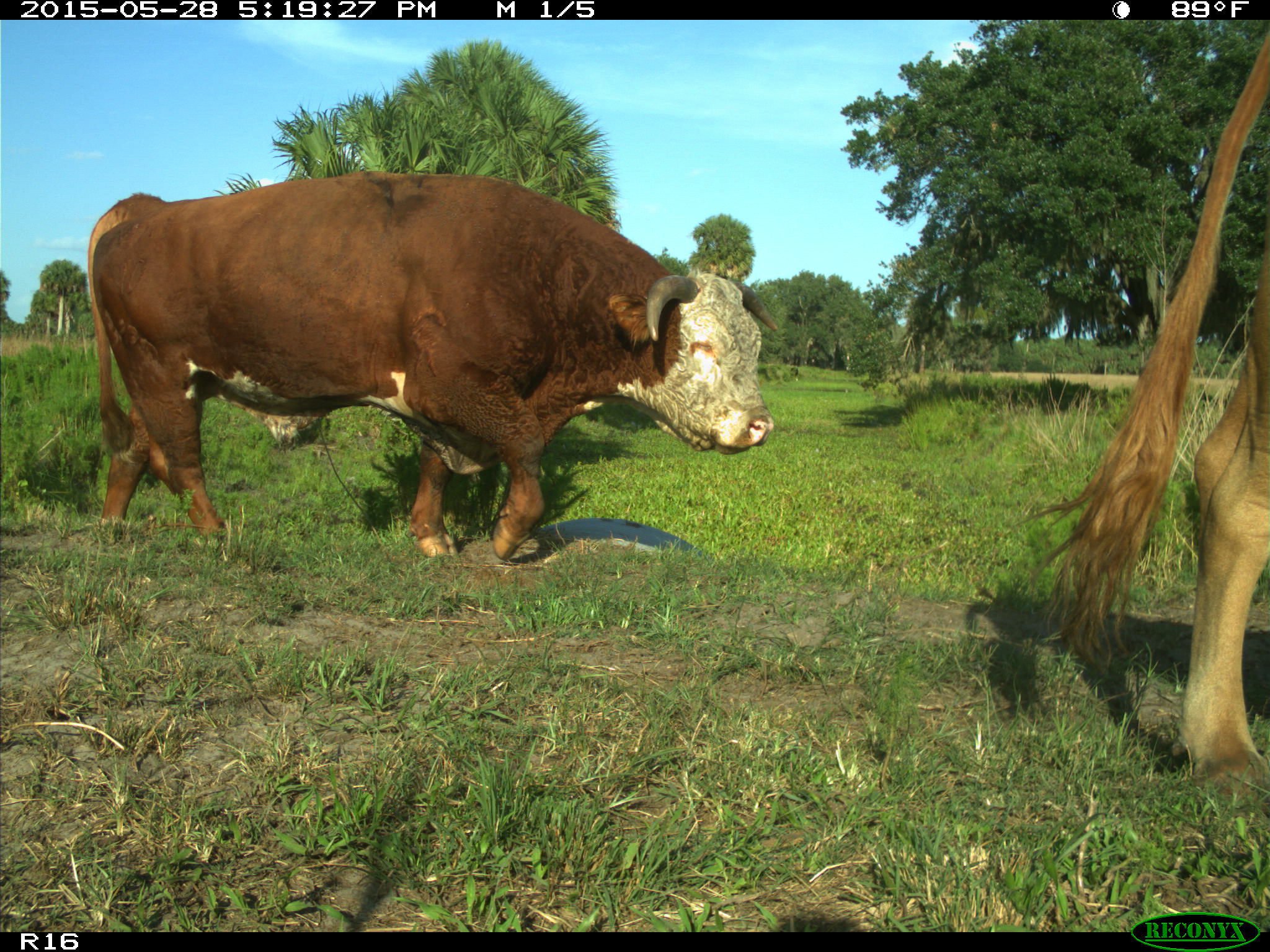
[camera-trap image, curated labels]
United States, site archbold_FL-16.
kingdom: Animalia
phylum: Chordata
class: Mammalia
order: Artiodactyla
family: Bovidae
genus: Bos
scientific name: Bos taurus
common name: domestic cow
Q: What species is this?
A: Bos taurus (domestic cow).